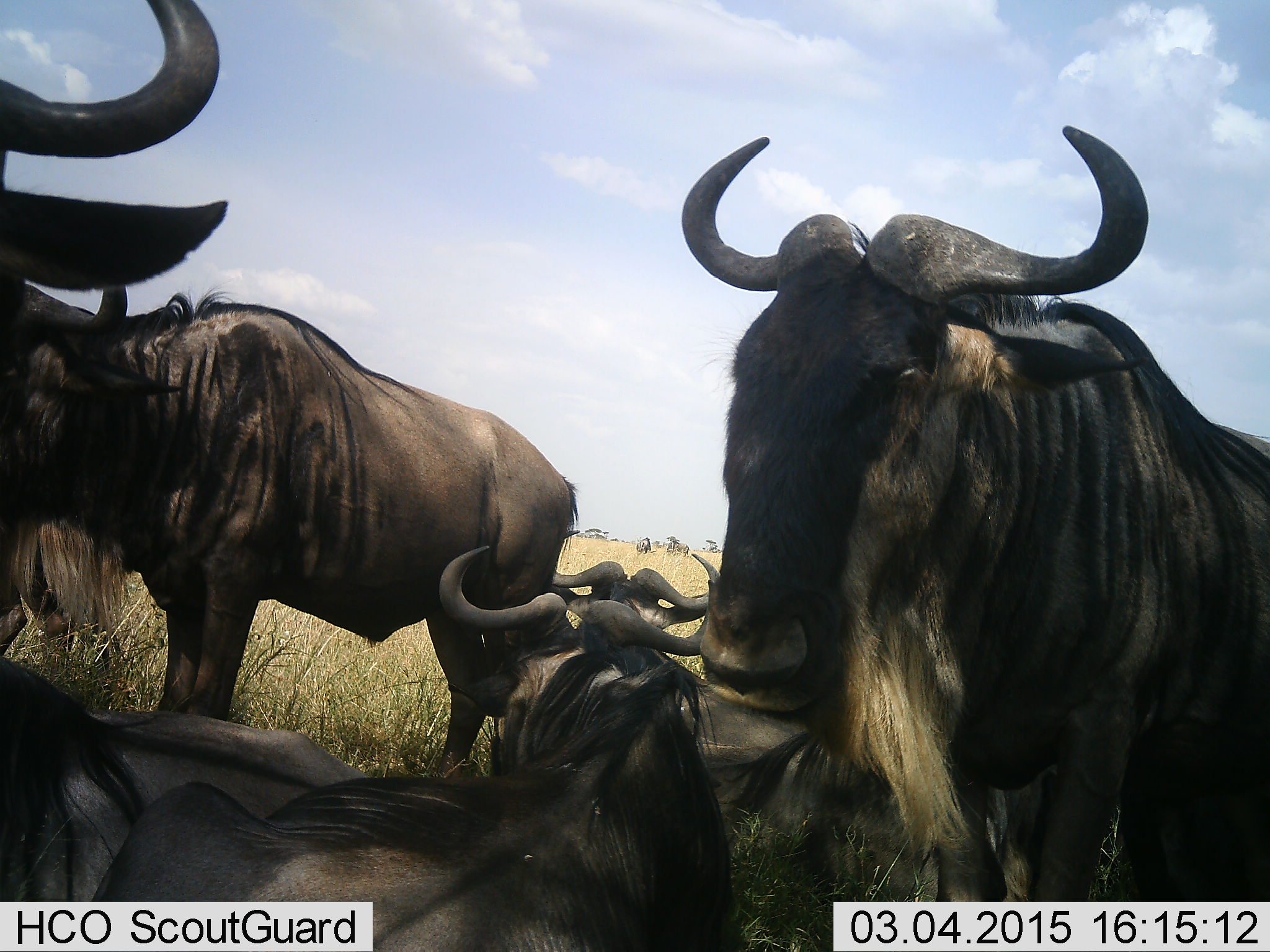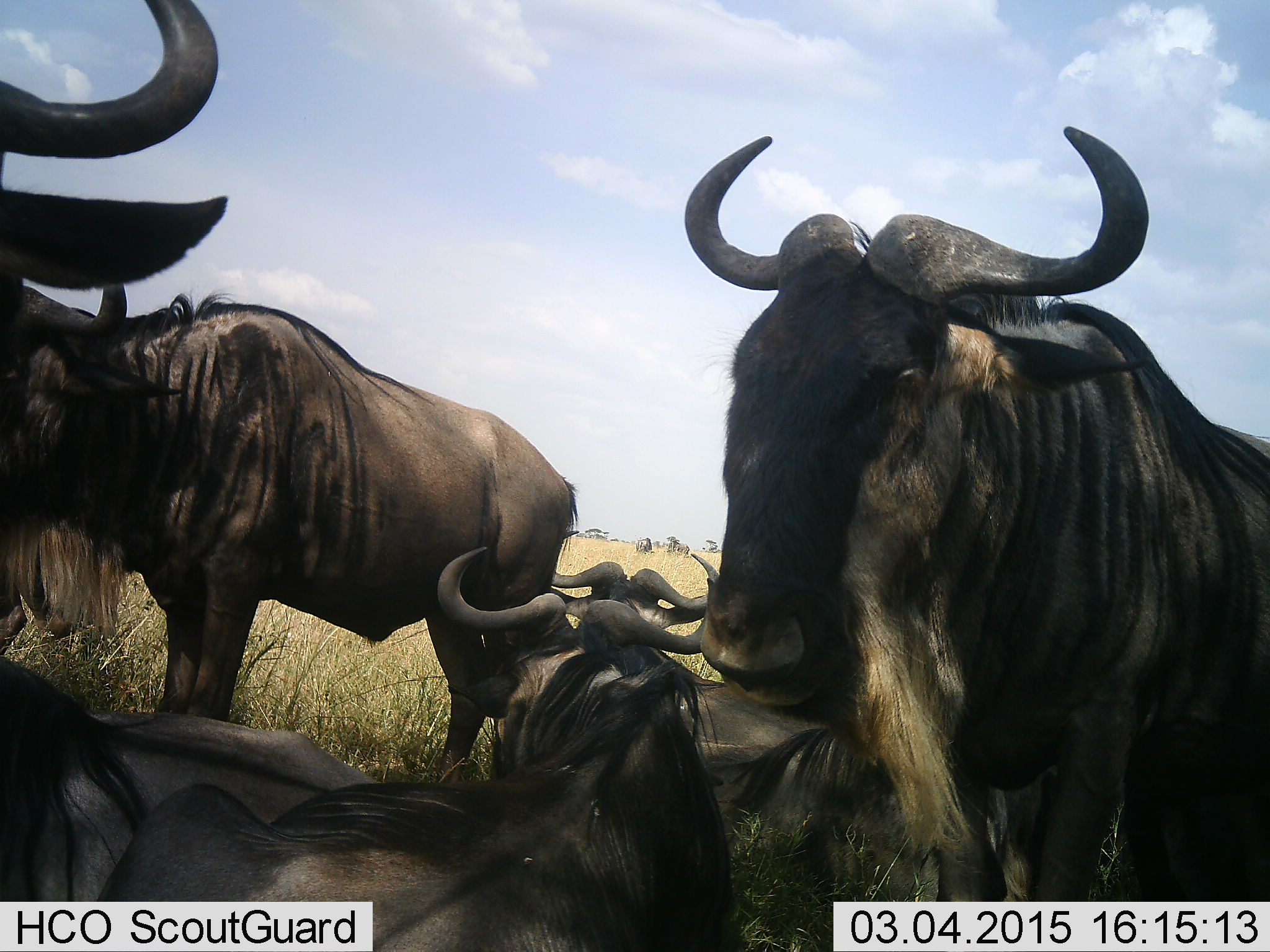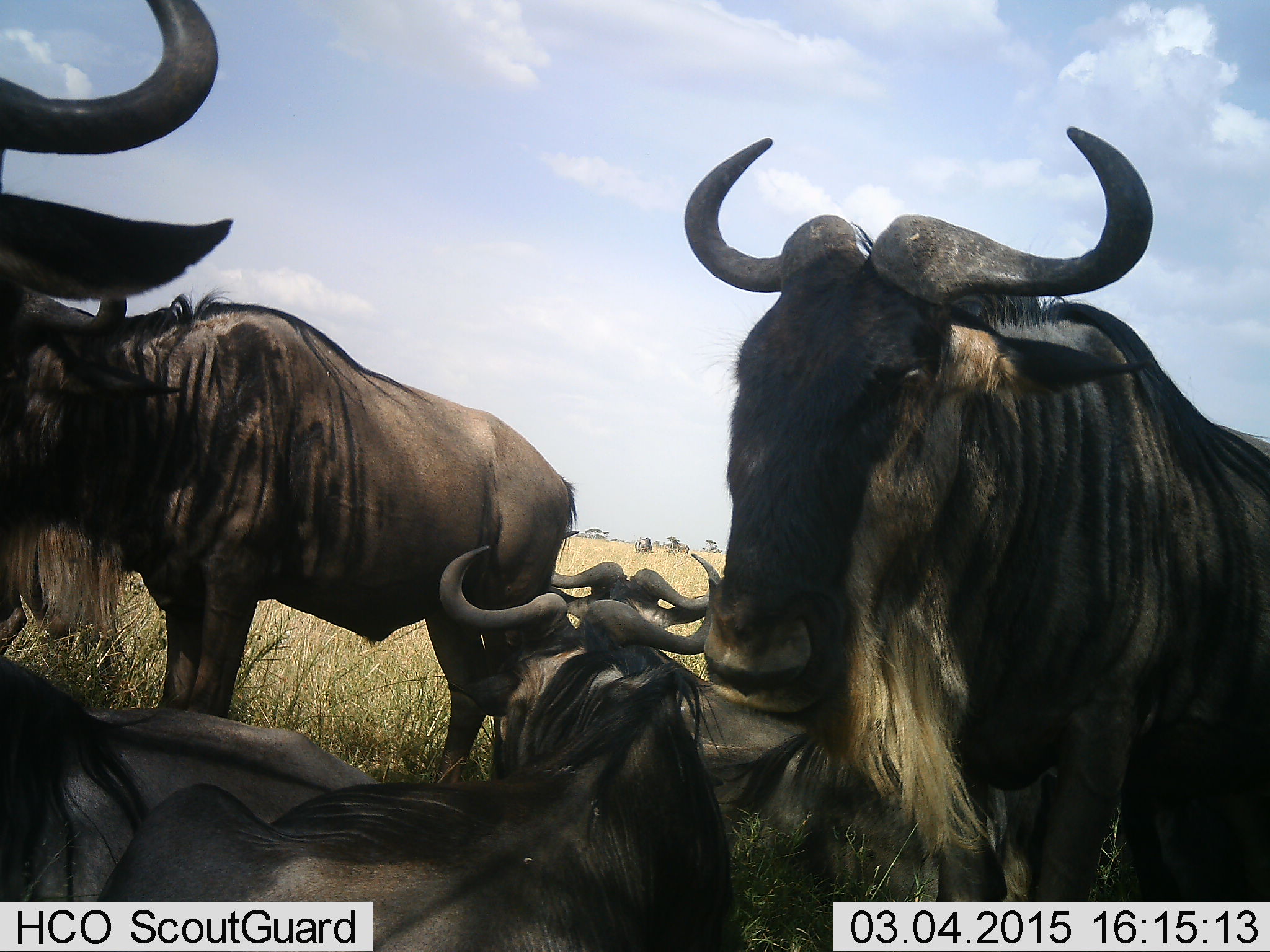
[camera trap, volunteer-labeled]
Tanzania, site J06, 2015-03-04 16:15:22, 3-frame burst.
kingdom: Animalia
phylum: Chordata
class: Mammalia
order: Artiodactyla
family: Bovidae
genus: Connochaetes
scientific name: Connochaetes taurinus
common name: blue wildebeest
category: wildebeest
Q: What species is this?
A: Wildebeest (blue wildebeest) (Connochaetes taurinus).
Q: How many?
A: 6.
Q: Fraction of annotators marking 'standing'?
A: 90%.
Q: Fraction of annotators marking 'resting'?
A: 90%.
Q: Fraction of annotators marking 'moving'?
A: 0%.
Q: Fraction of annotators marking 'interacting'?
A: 0%.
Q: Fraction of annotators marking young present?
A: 0%.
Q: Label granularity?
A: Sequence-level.